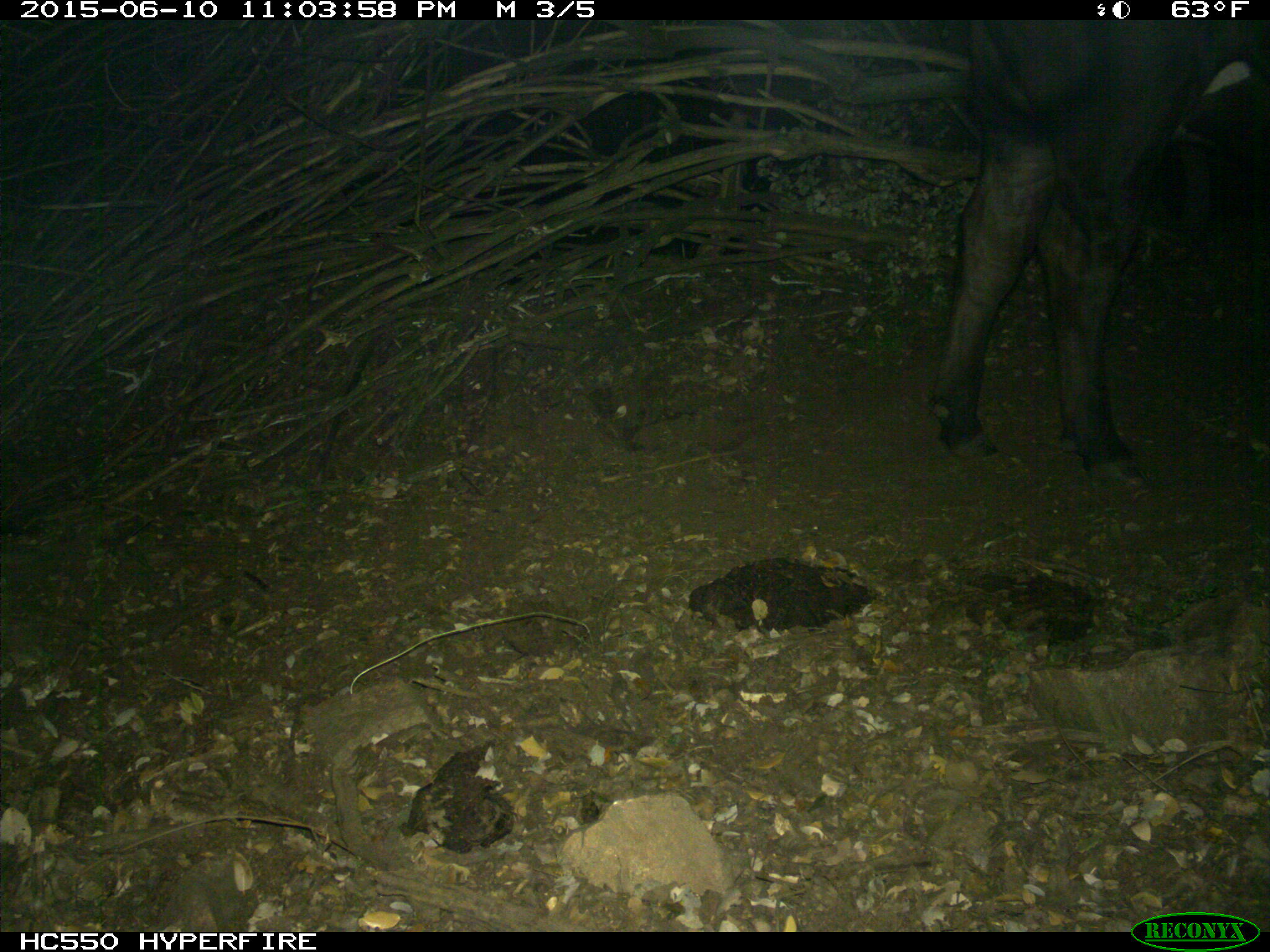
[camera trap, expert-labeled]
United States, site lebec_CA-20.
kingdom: Animalia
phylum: Chordata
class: Mammalia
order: Artiodactyla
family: Bovidae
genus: Bos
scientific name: Bos taurus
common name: domestic cow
Bos taurus (domestic cow).